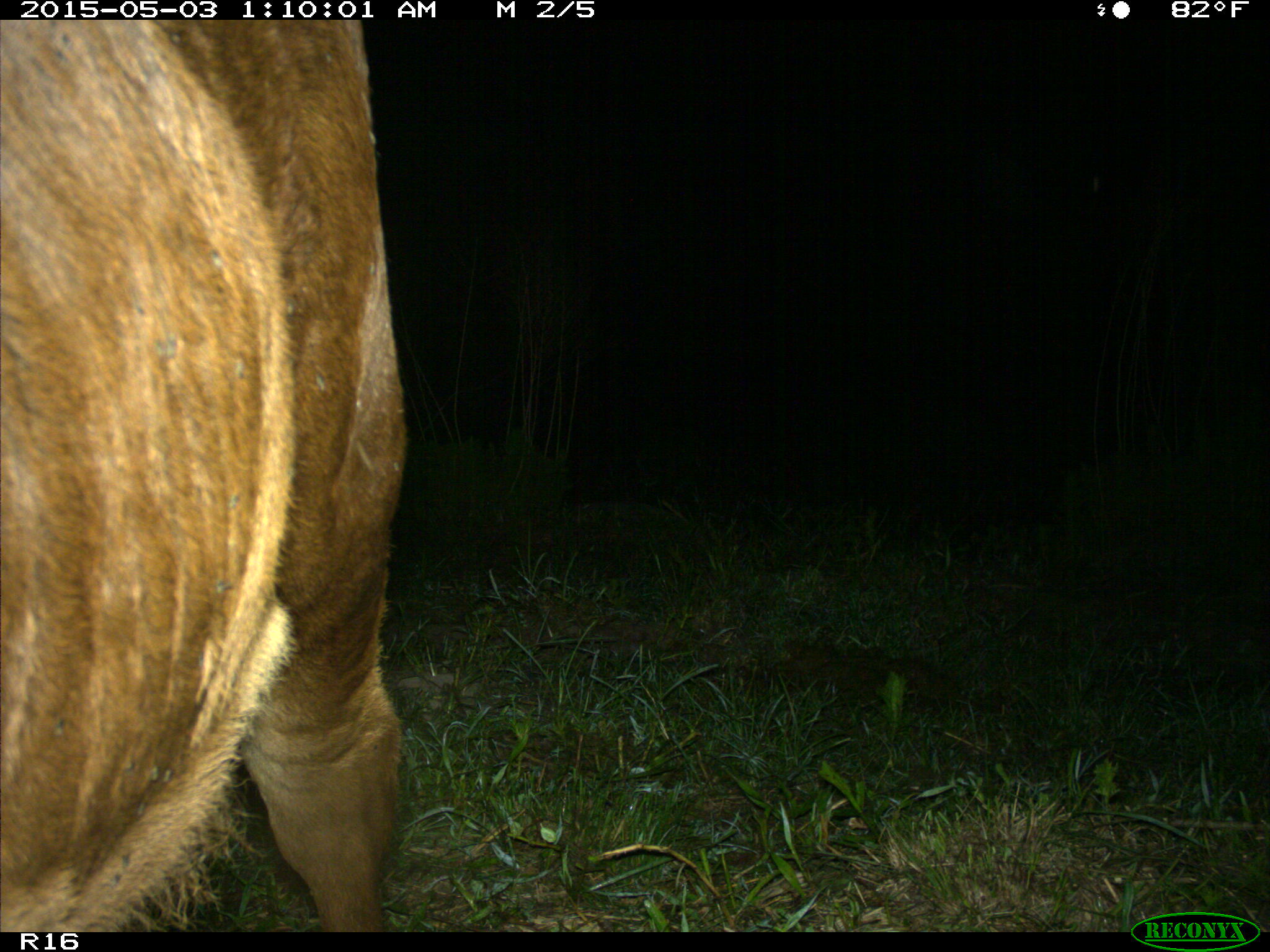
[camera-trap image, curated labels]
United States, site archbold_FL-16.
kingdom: Animalia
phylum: Chordata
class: Mammalia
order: Artiodactyla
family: Bovidae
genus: Bos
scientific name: Bos taurus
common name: domestic cow